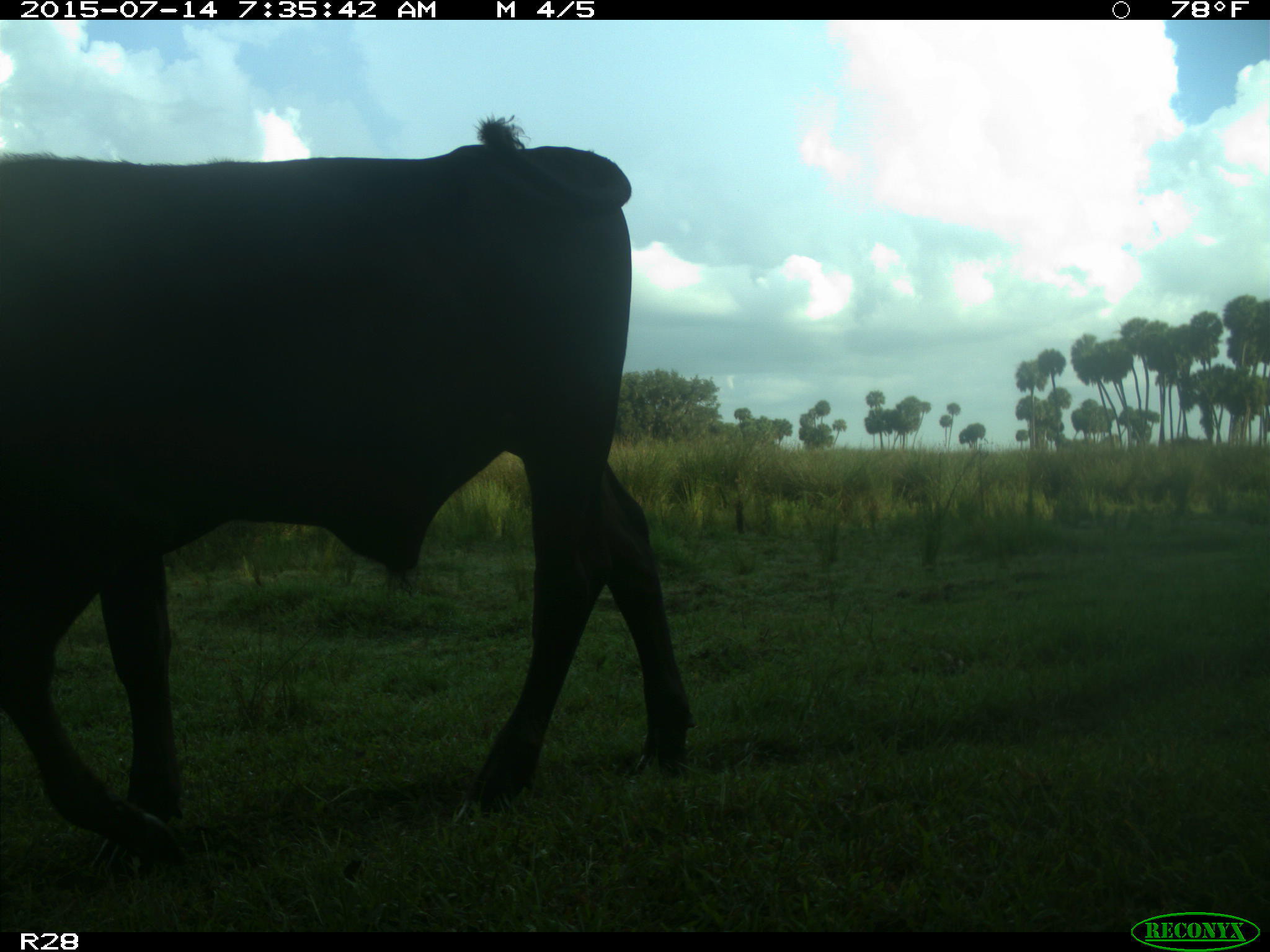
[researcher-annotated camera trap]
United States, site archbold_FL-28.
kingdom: Animalia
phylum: Chordata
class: Mammalia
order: Artiodactyla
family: Bovidae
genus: Bos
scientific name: Bos taurus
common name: domestic cow